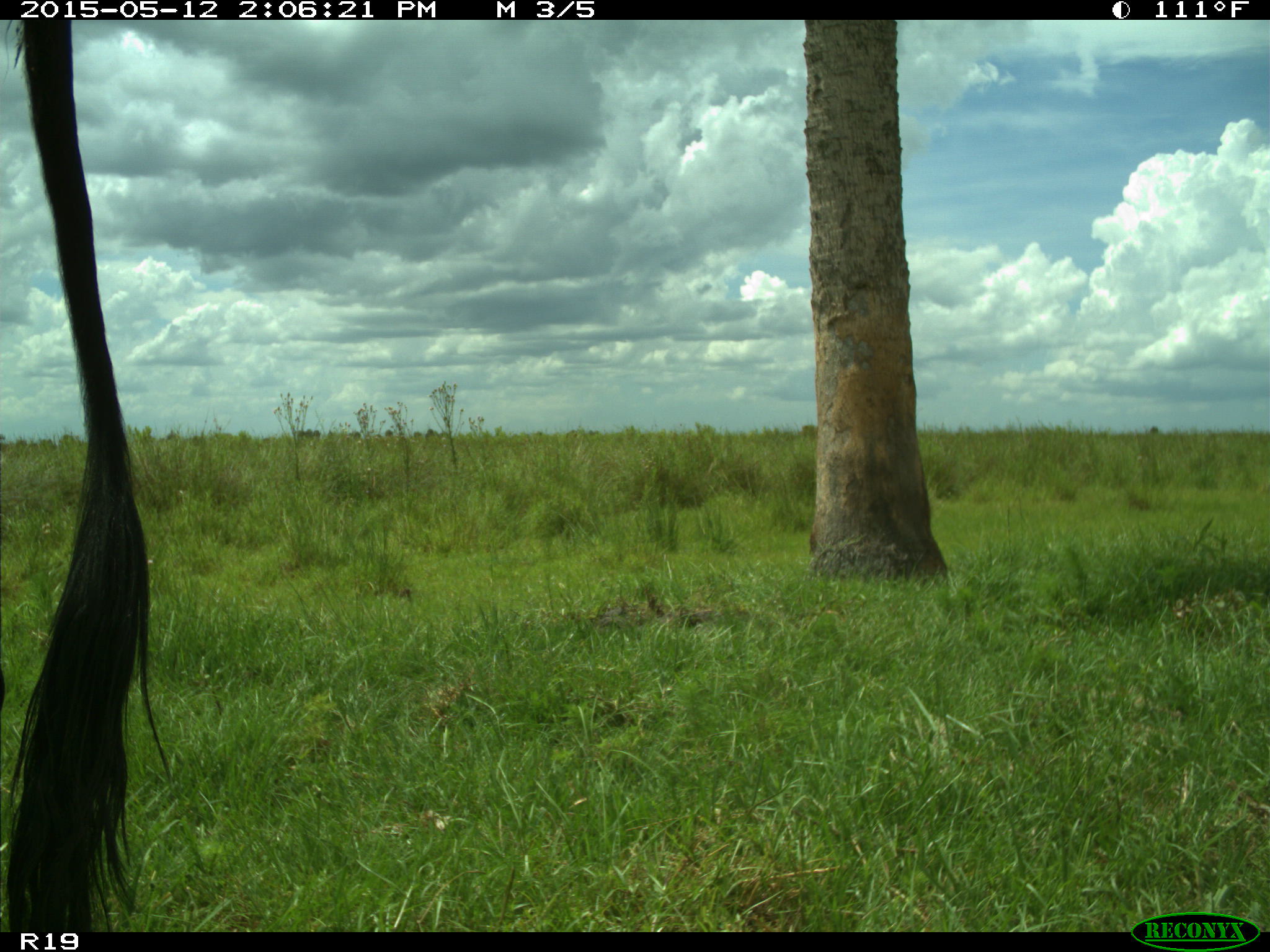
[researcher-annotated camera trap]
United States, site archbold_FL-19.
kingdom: Animalia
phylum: Chordata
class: Mammalia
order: Artiodactyla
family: Bovidae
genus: Bos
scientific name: Bos taurus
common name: domestic cow